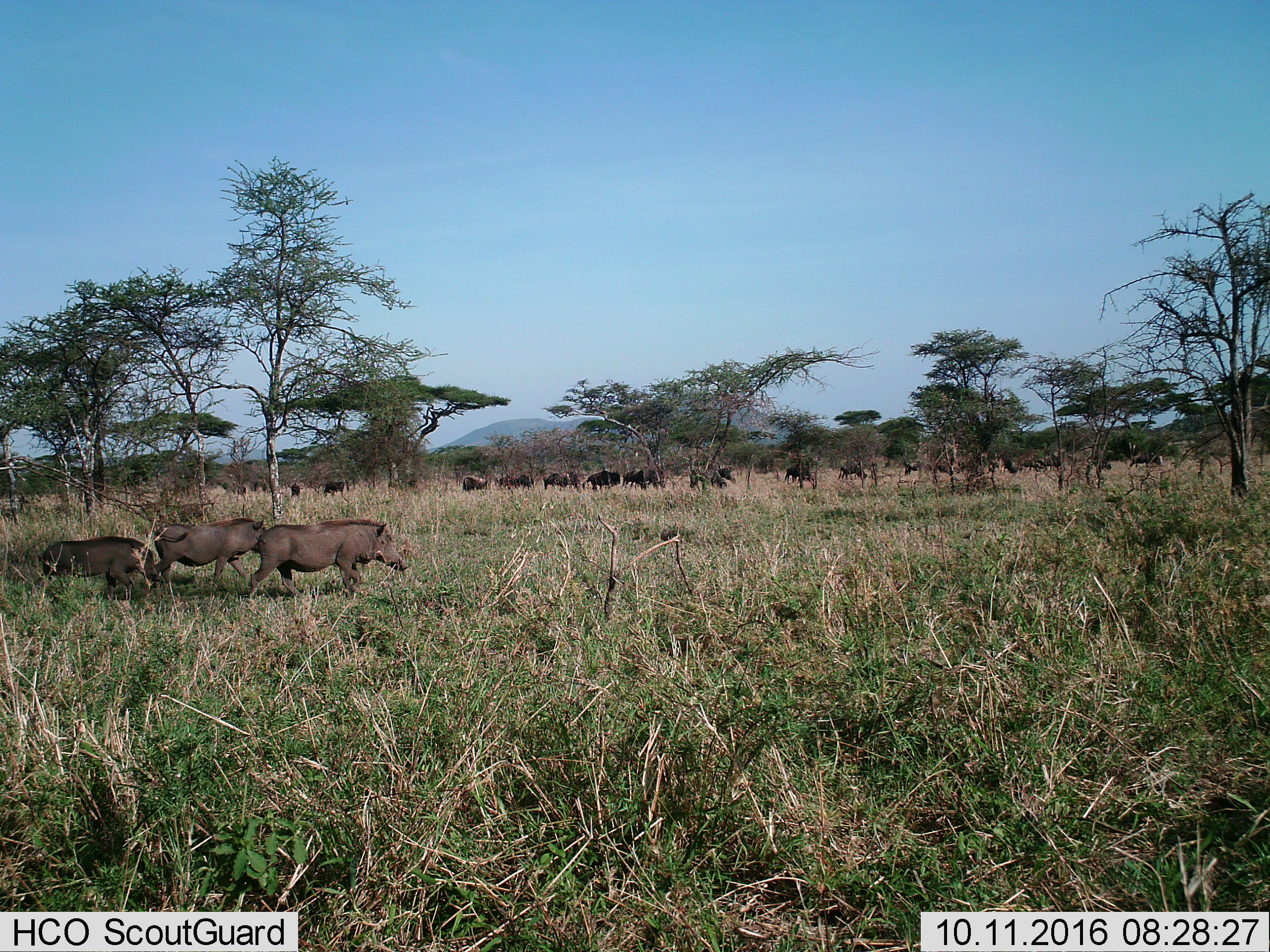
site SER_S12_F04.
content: unidentified animal